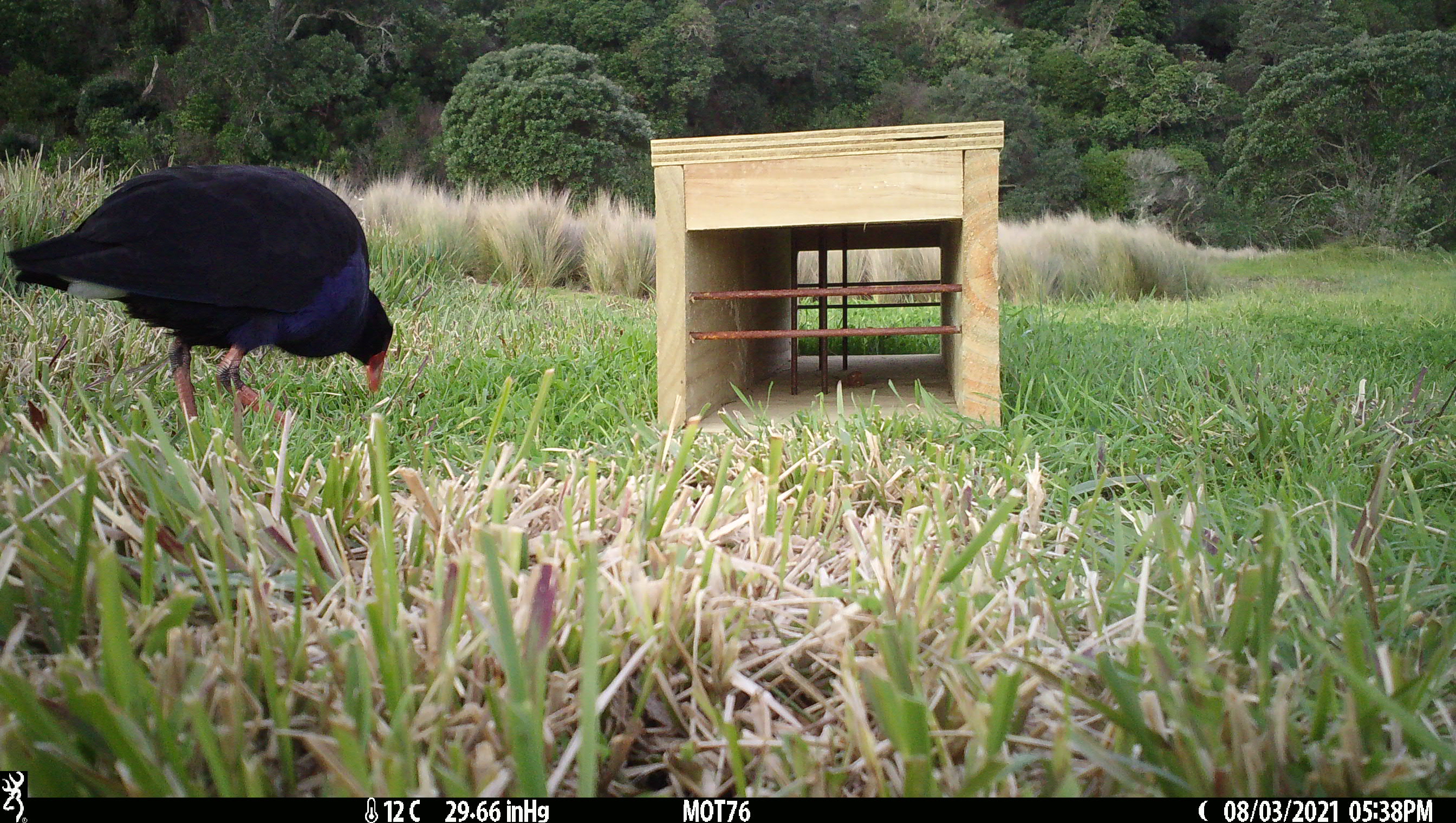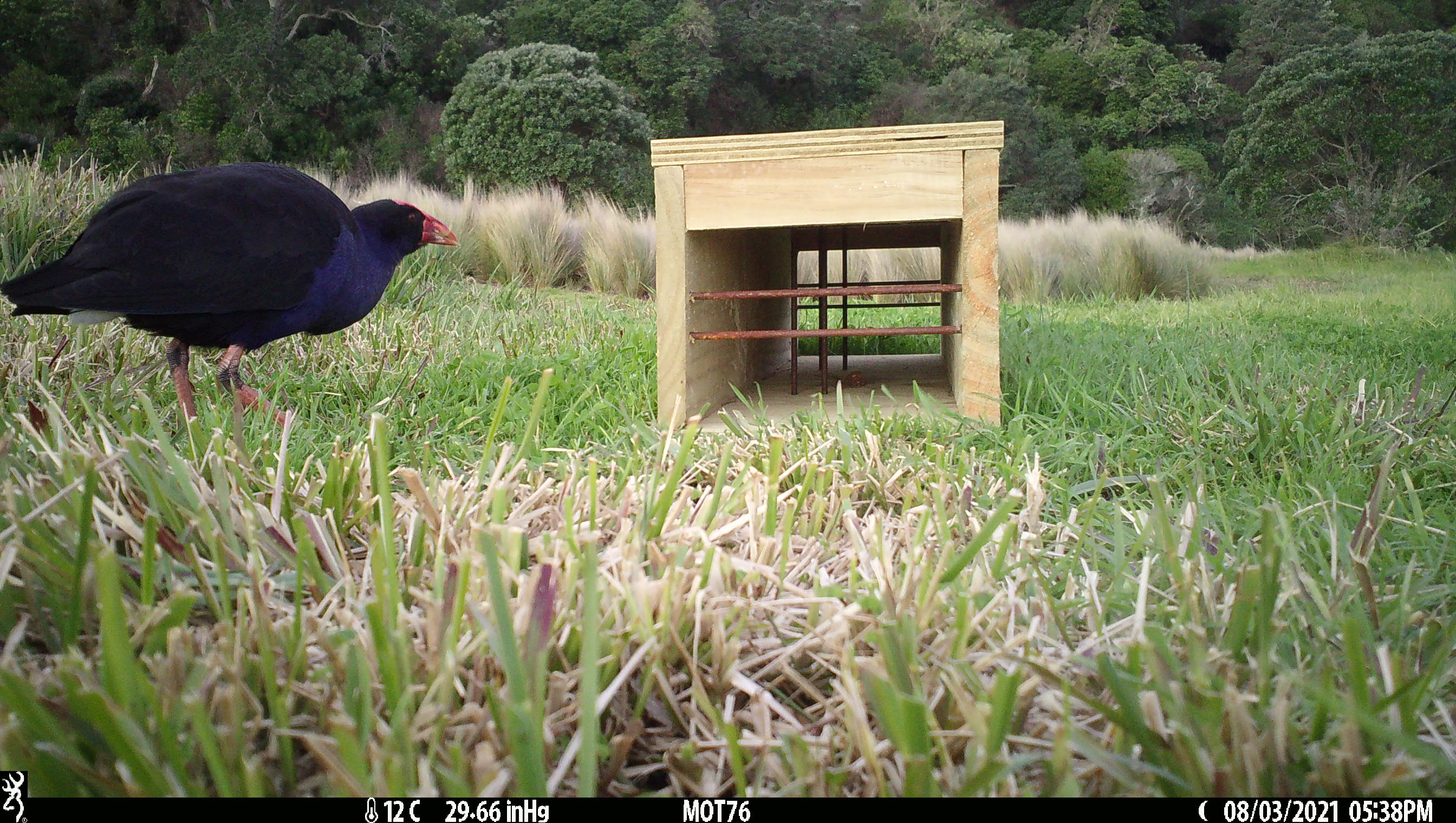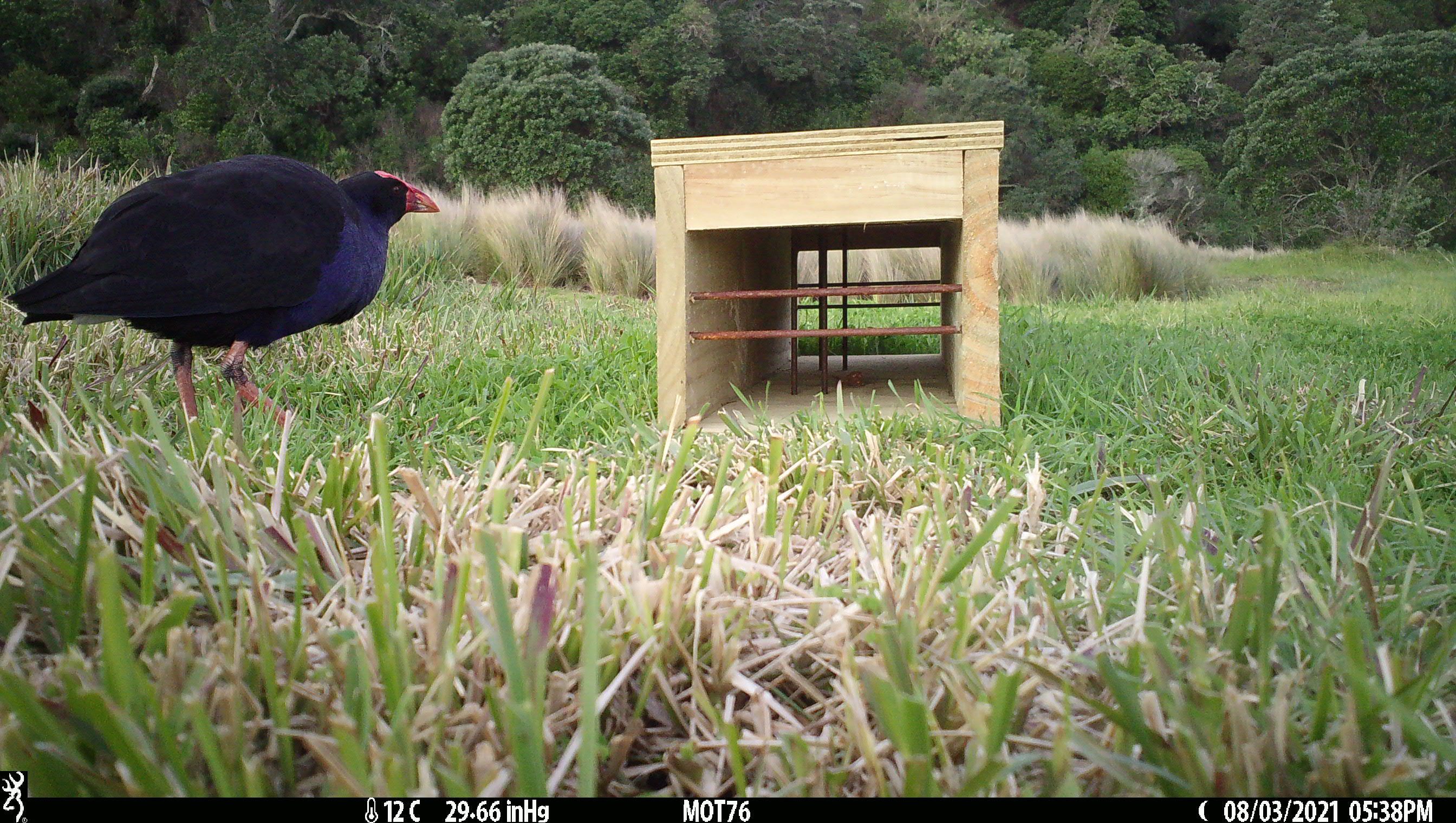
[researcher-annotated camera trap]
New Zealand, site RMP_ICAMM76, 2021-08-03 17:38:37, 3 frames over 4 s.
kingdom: Animalia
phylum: Chordata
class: Aves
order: Gruiformes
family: Rallidae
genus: Porphyrio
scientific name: Porphyrio melanotus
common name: australasian swamphen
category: pukeko